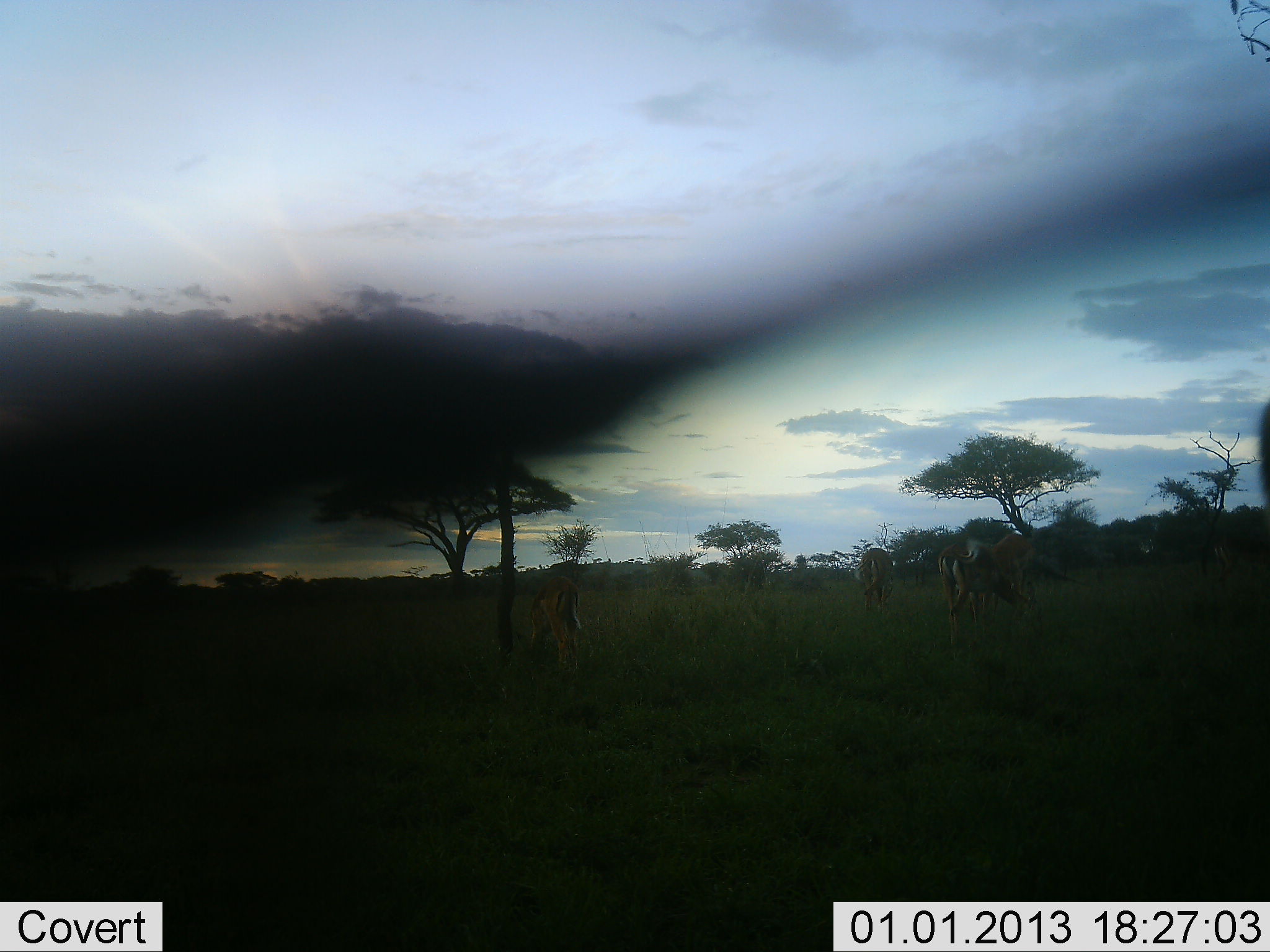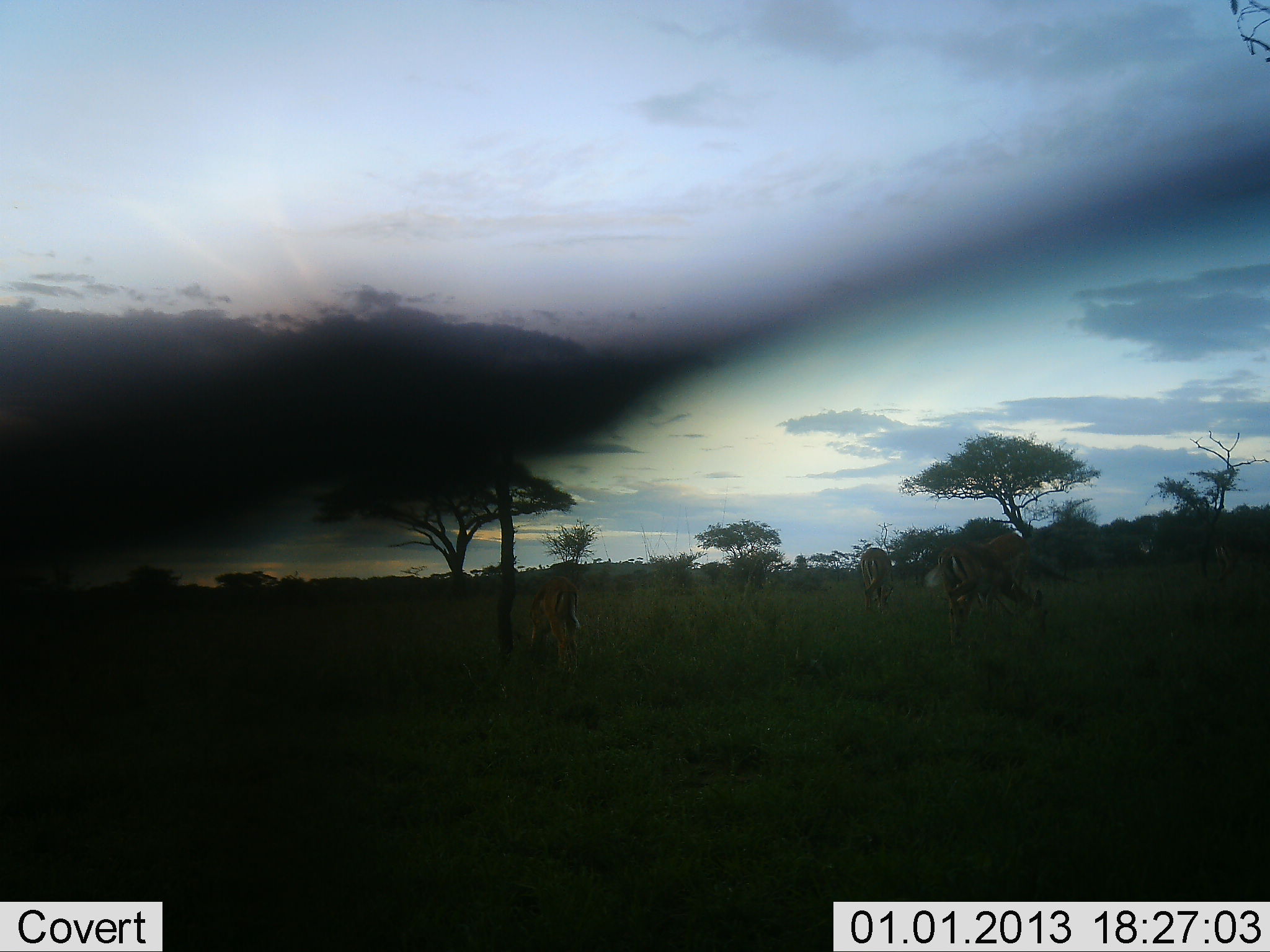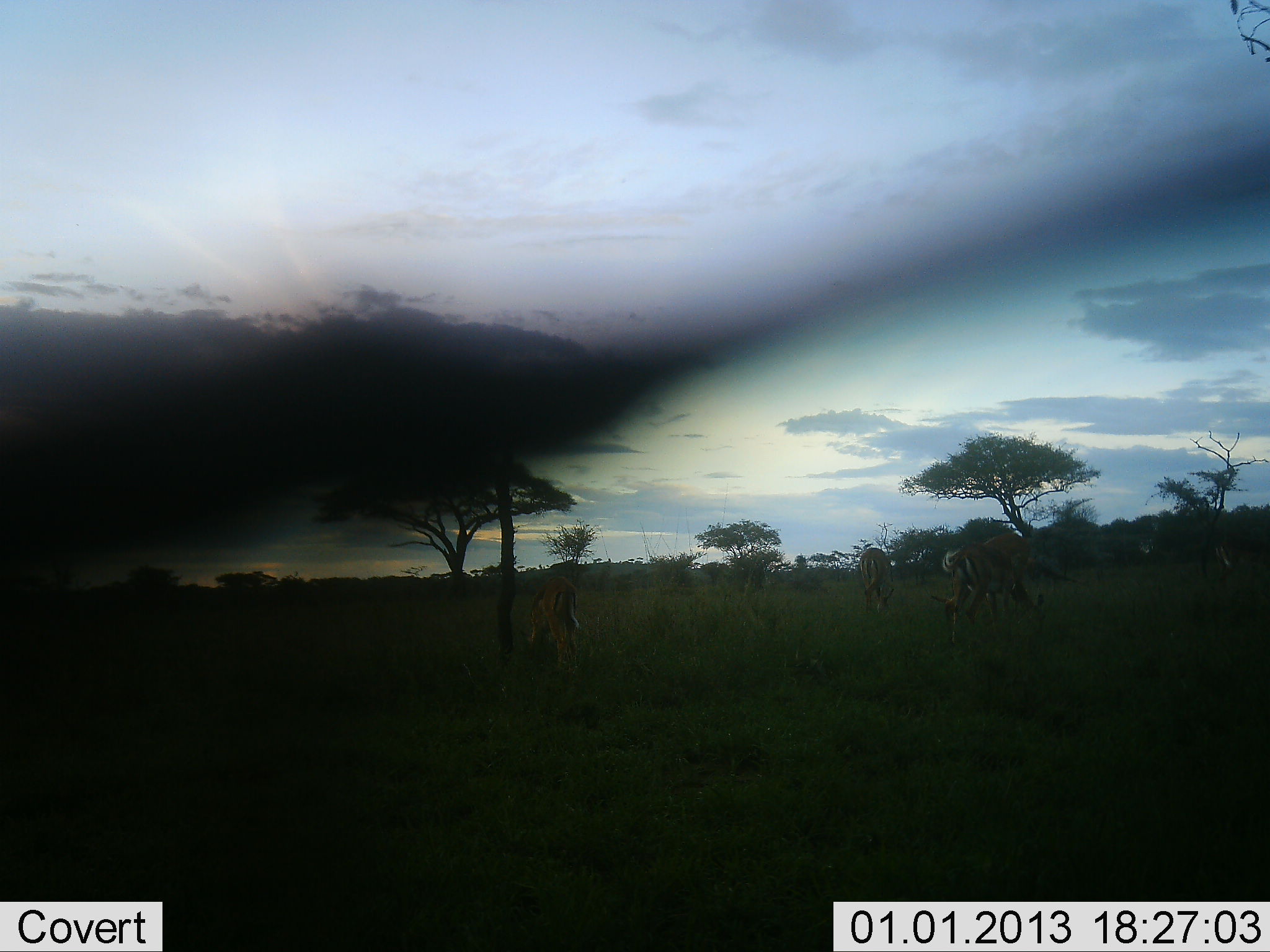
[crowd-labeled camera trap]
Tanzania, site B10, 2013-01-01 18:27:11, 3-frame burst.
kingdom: Animalia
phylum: Chordata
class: Mammalia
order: Artiodactyla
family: Bovidae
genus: Aepyceros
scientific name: Aepyceros melampus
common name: impala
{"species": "impala (Aepyceros melampus)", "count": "4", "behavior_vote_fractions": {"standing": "33%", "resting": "0%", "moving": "8%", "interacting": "8%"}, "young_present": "0%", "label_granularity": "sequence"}